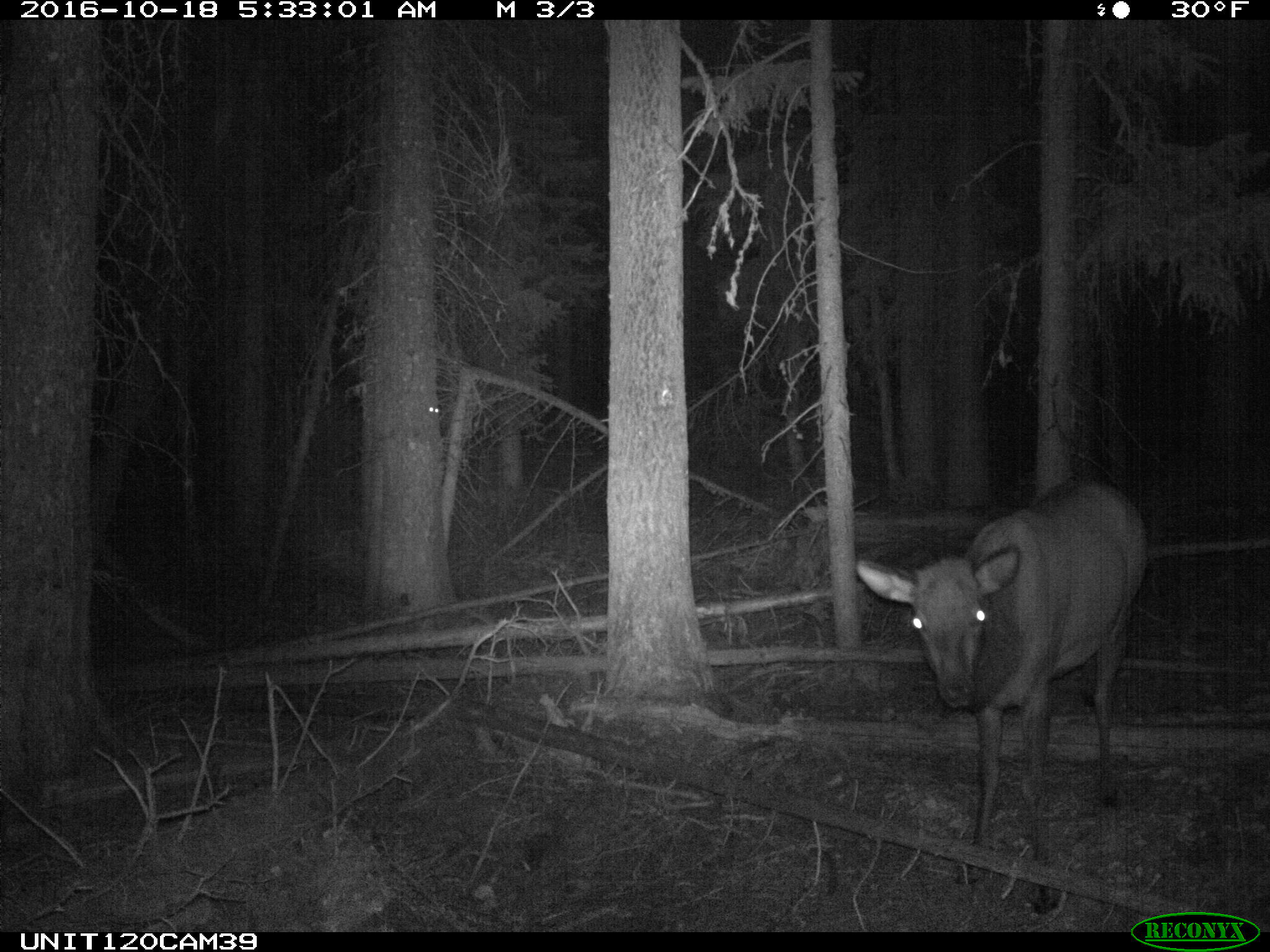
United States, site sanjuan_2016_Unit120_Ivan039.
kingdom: Animalia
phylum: Chordata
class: Mammalia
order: Artiodactyla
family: Cervidae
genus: Cervus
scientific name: Cervus elaphus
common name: red deer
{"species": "Cervus elaphus (red deer)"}